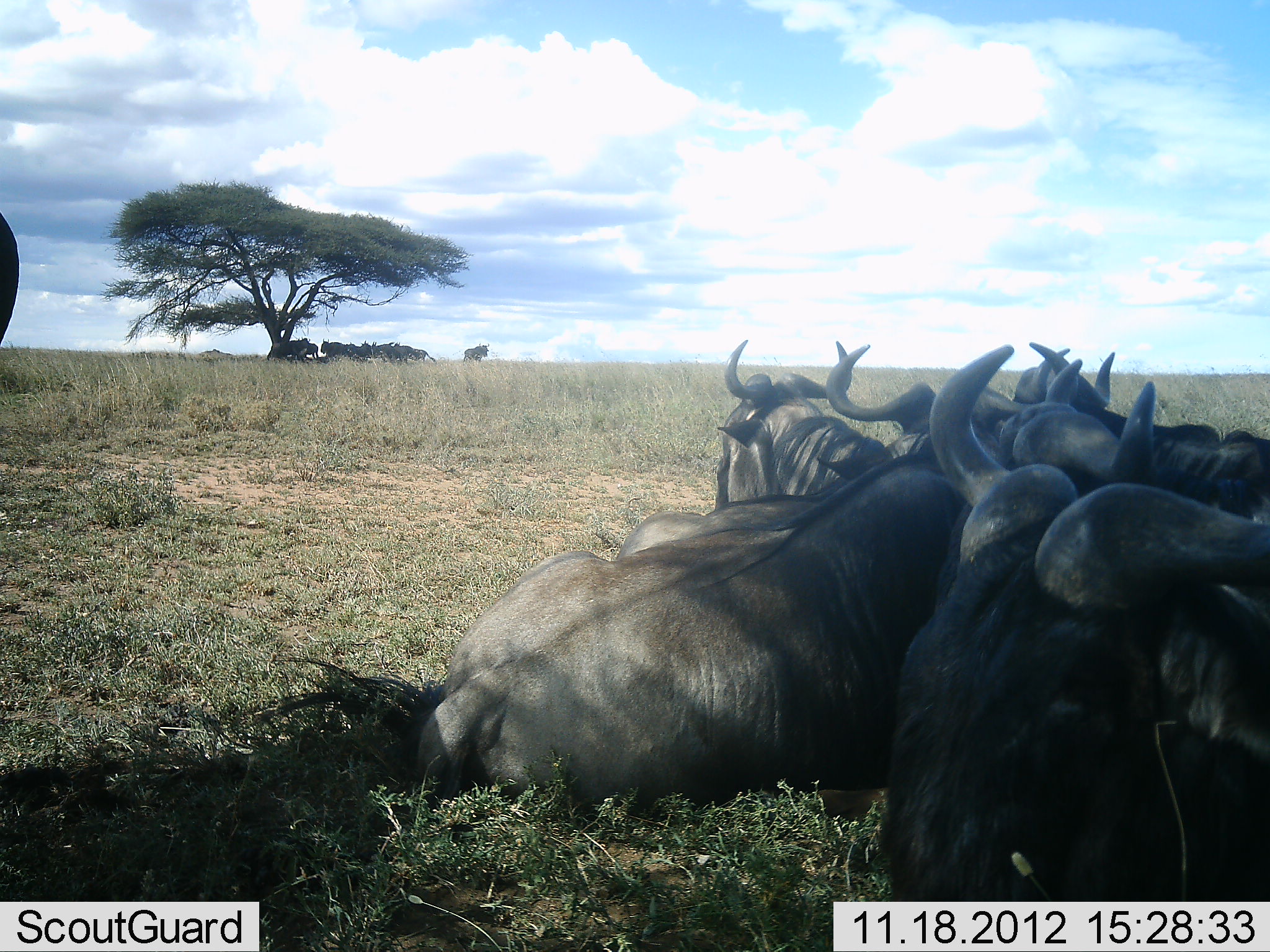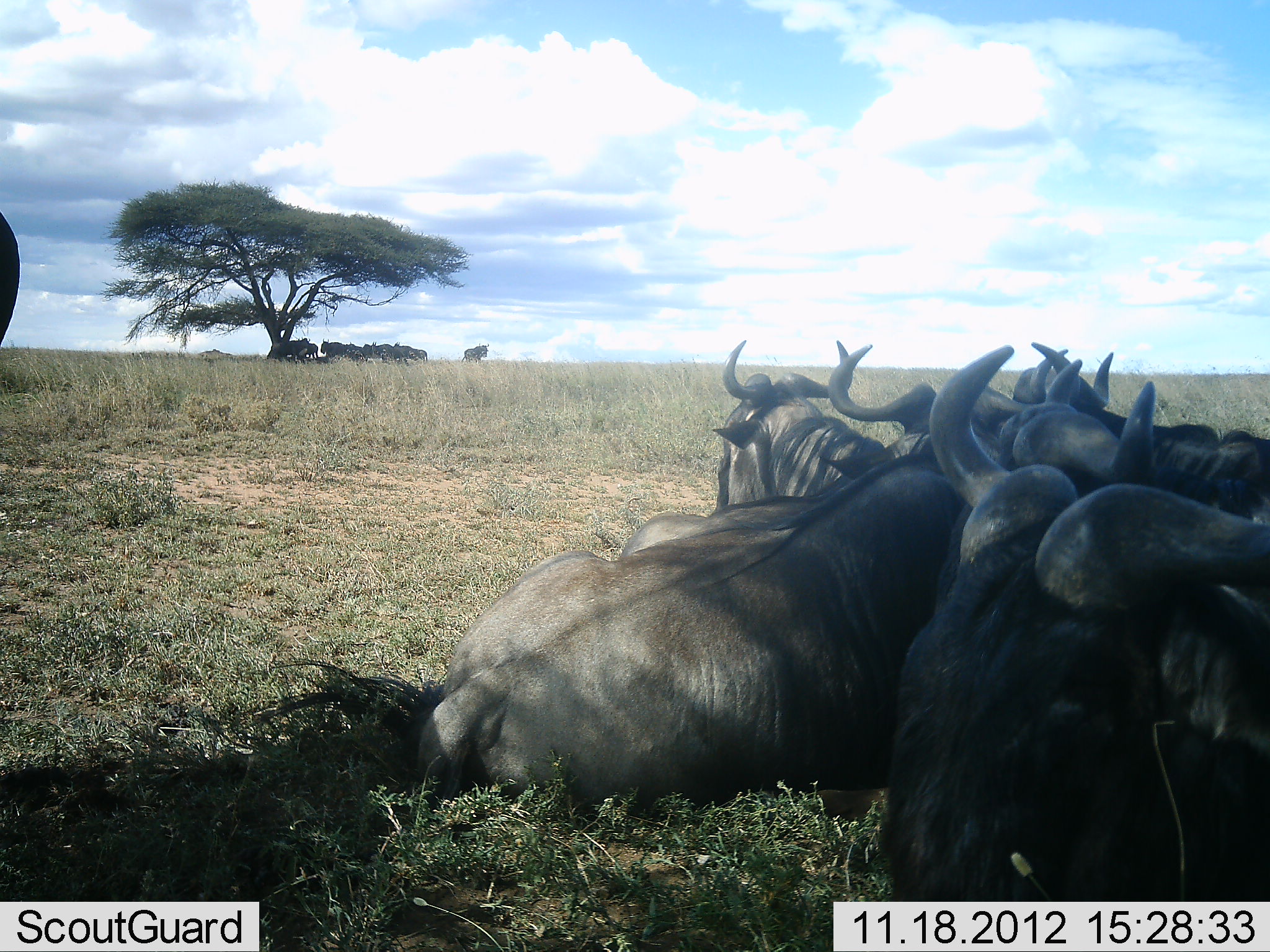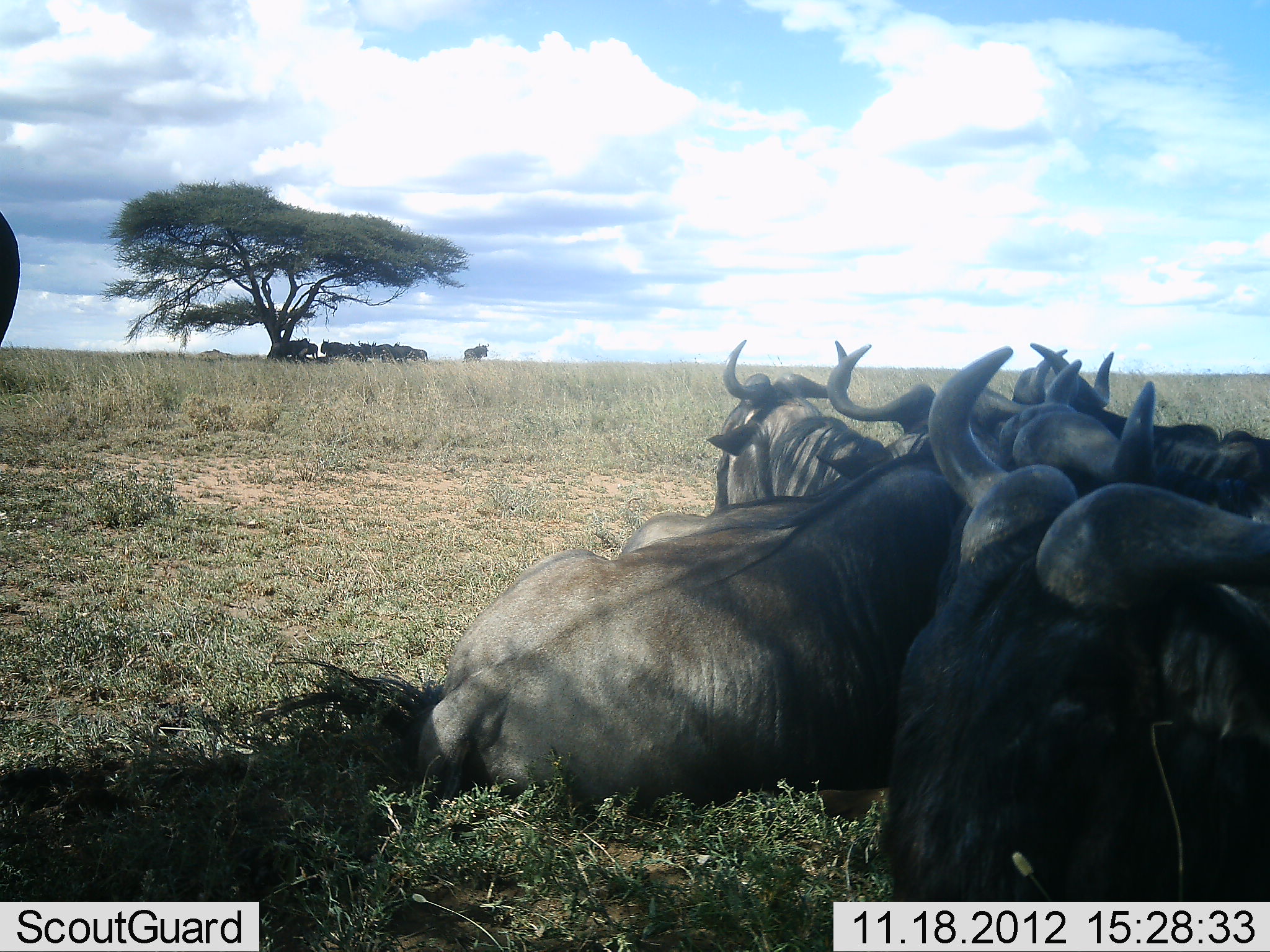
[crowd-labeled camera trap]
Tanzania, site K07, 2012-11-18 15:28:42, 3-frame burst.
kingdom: Animalia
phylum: Chordata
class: Mammalia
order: Artiodactyla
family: Bovidae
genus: Connochaetes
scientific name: Connochaetes taurinus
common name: blue wildebeest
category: wildebeest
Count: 11-50.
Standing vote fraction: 50%.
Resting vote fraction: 90%.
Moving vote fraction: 0%.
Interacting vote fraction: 10%.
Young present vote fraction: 0%.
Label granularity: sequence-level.